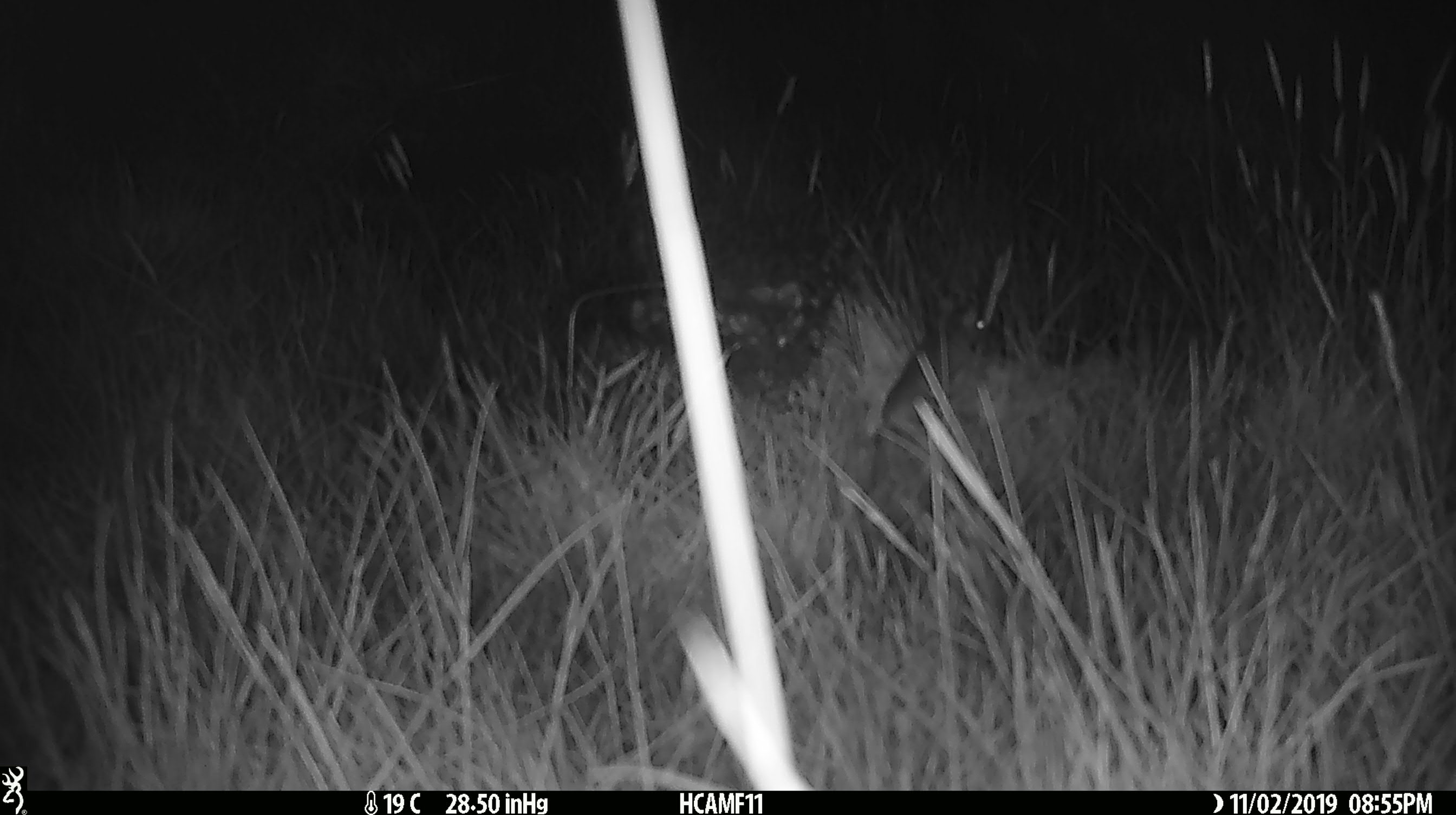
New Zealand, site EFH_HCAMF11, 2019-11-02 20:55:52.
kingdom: Animalia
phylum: Chordata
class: Mammalia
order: Rodentia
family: Muridae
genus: Mus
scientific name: Mus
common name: mouse